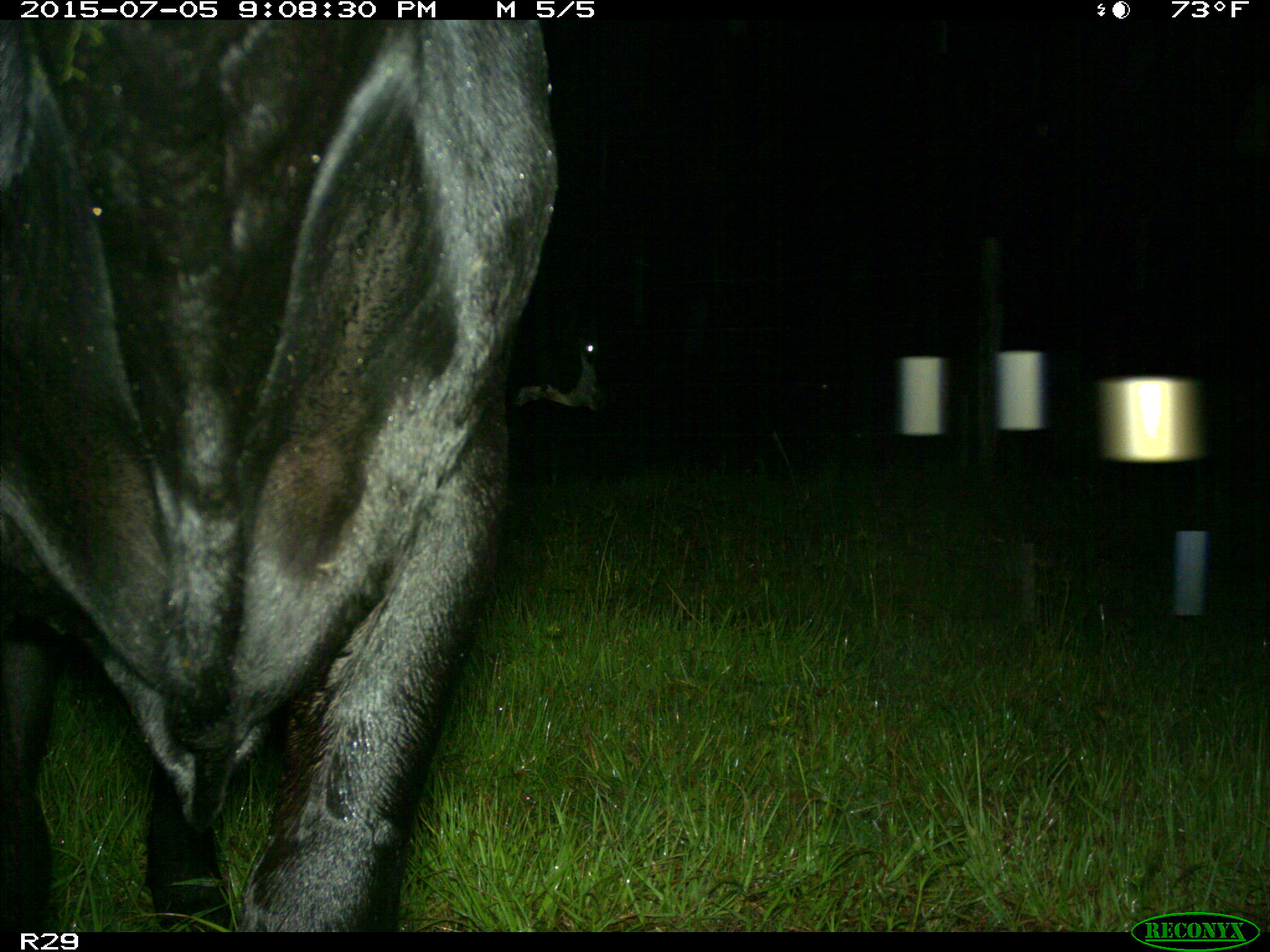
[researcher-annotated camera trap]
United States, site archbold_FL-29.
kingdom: Animalia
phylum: Chordata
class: Mammalia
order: Artiodactyla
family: Bovidae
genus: Bos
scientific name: Bos taurus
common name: domestic cow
Bos taurus (domestic cow).